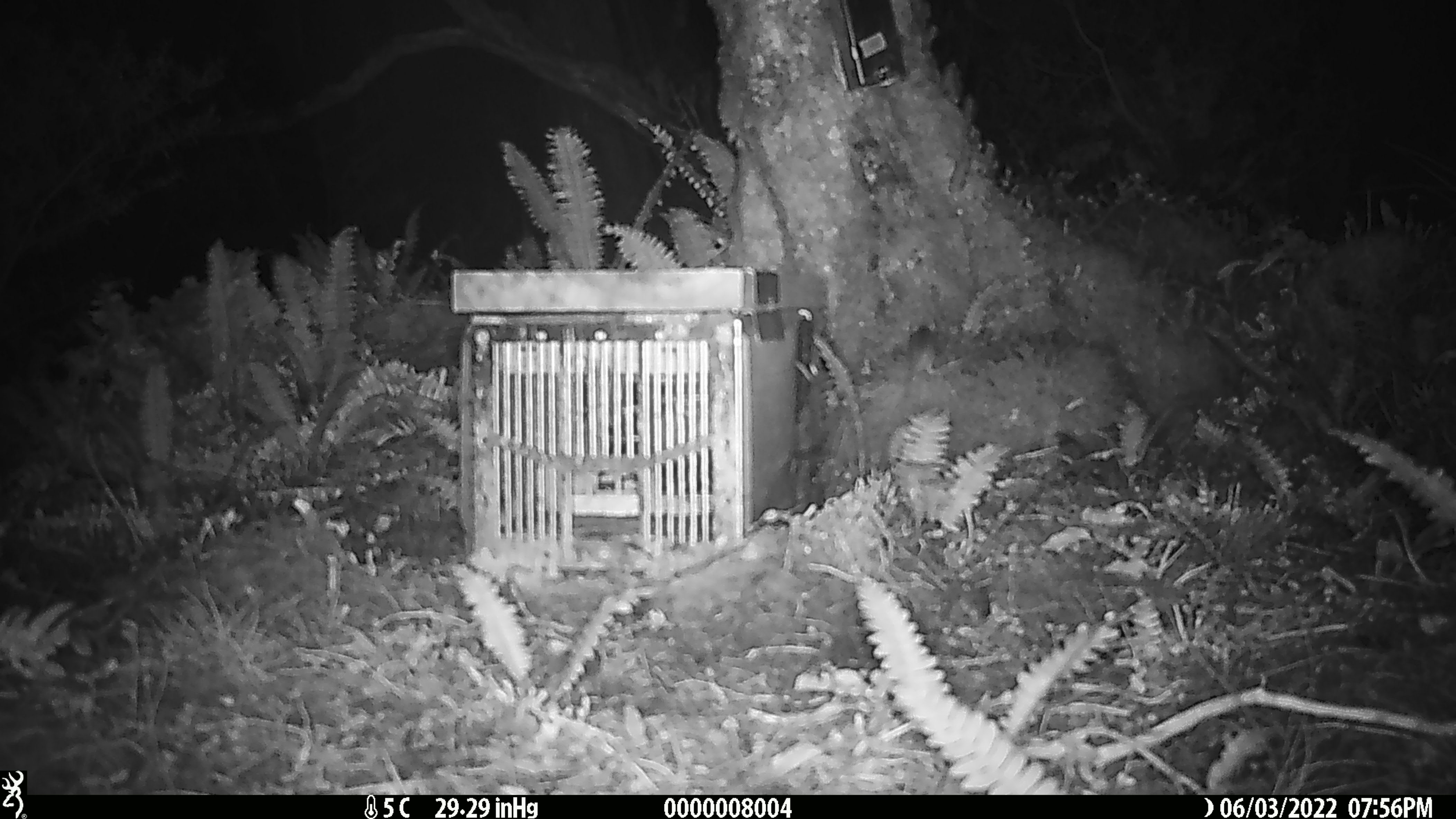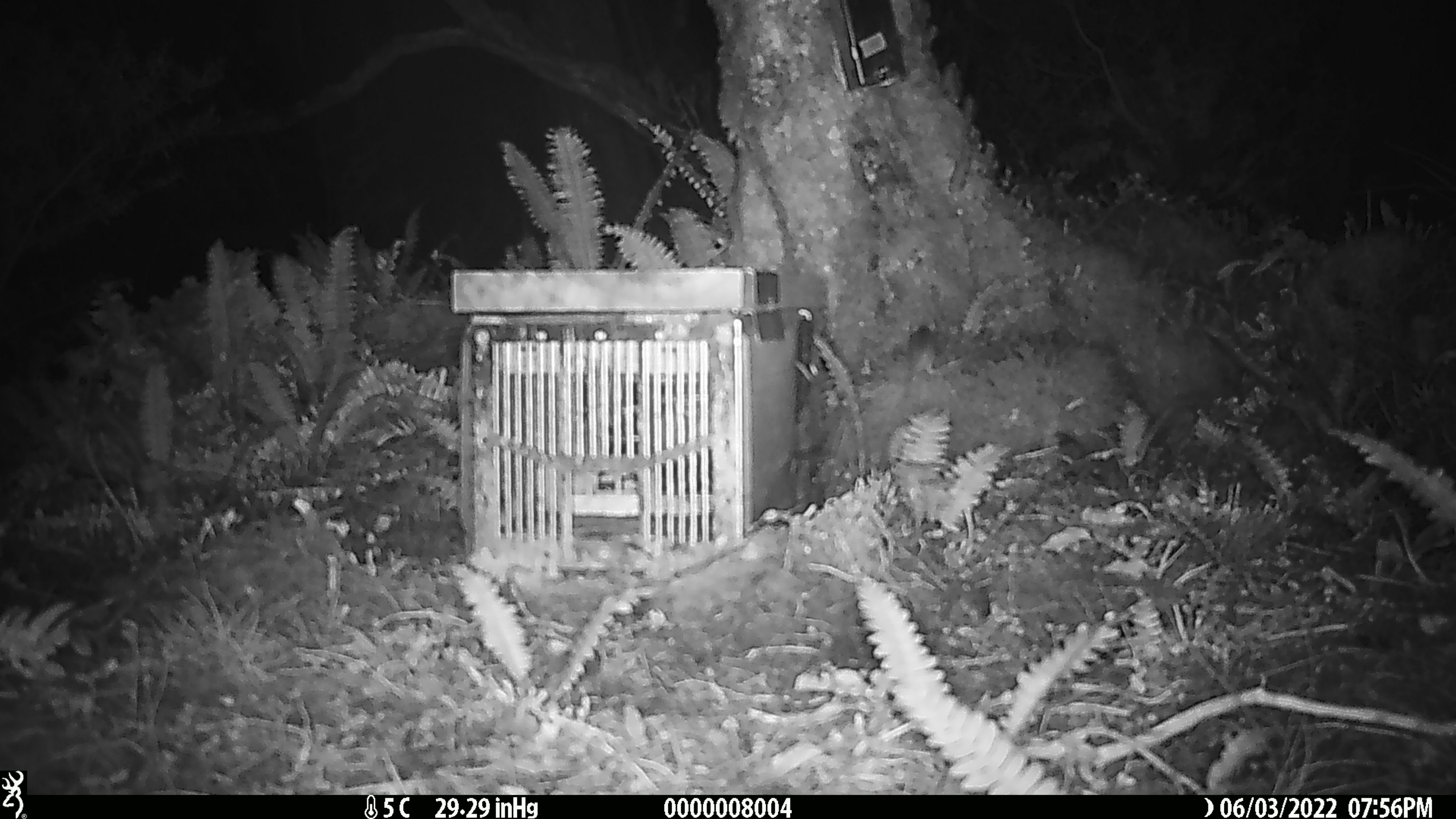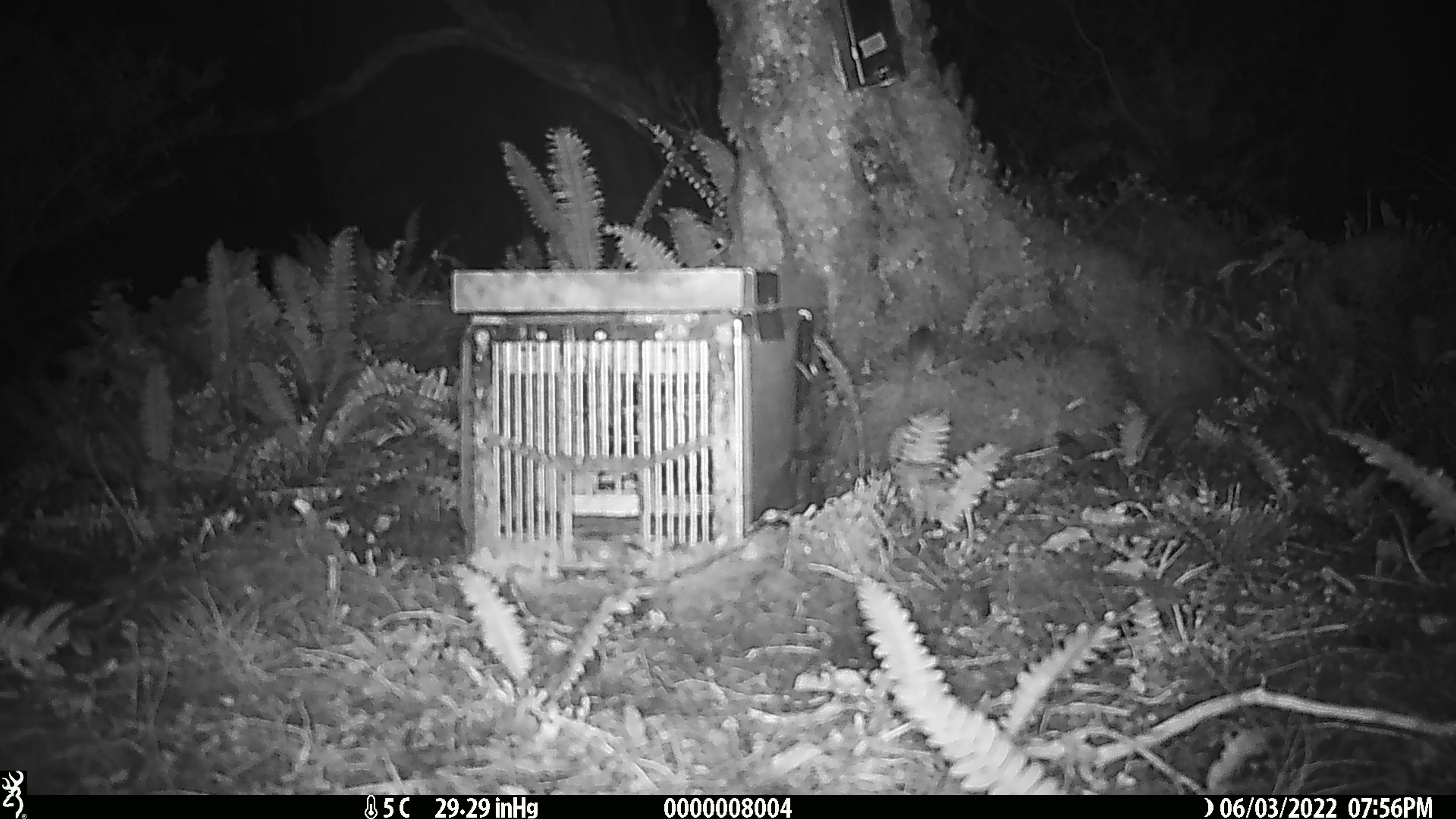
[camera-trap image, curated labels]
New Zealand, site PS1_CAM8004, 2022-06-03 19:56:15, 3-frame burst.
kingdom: Animalia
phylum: Chordata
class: Mammalia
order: Rodentia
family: Muridae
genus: Mus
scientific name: Mus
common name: mouse